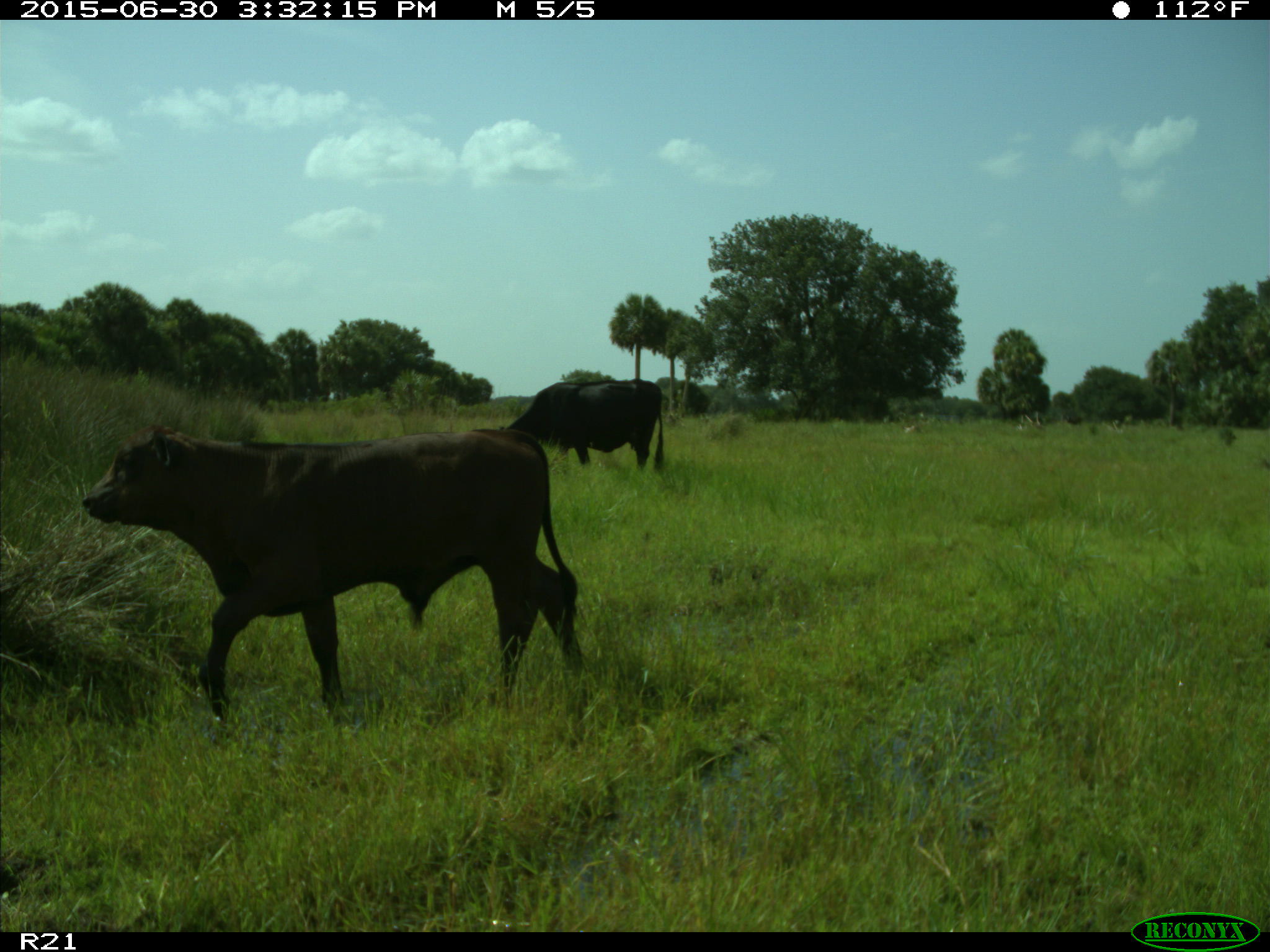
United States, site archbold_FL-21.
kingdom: Animalia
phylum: Chordata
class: Mammalia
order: Artiodactyla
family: Bovidae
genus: Bos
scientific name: Bos taurus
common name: domestic cow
Bos taurus (domestic cow).